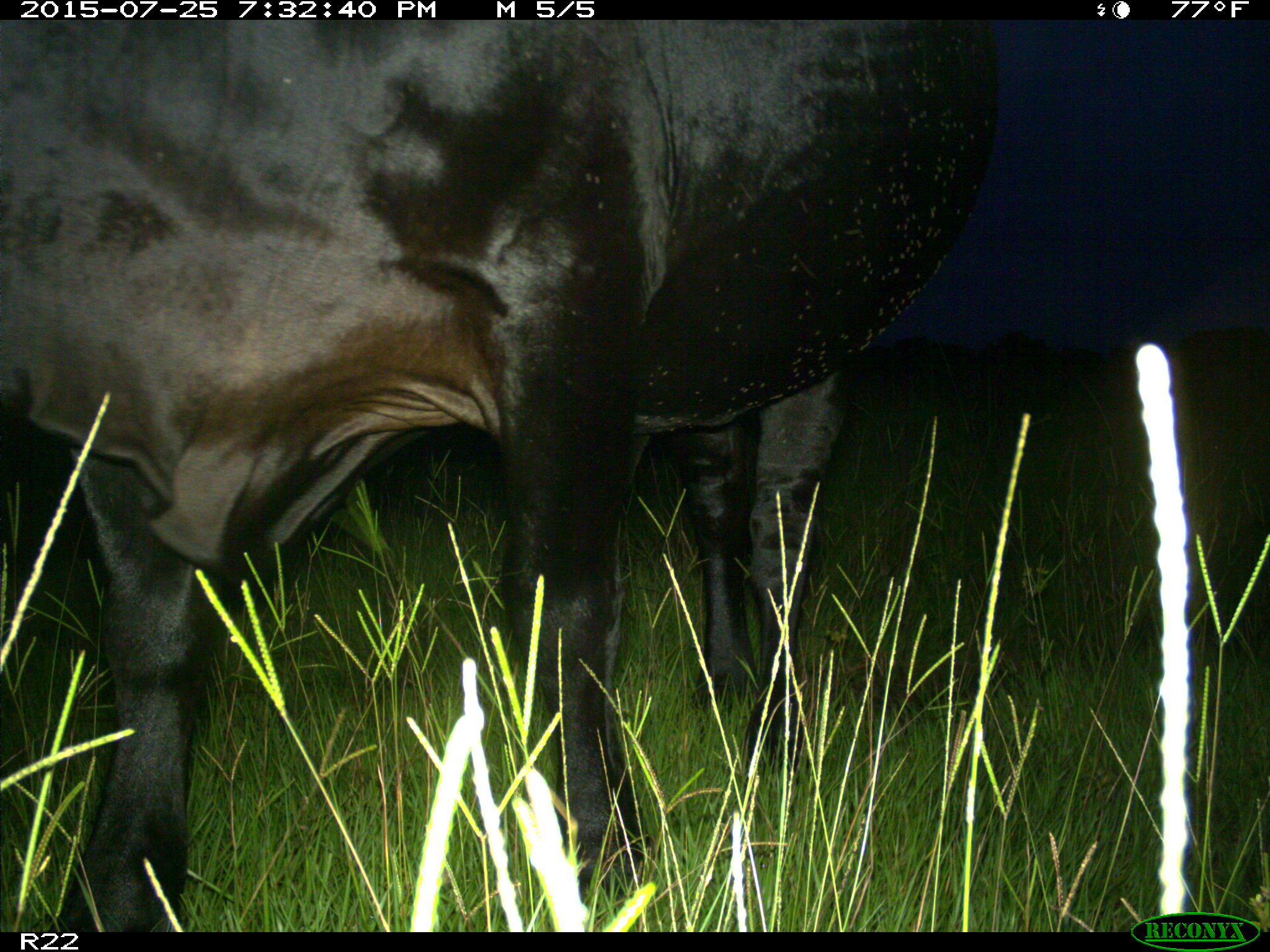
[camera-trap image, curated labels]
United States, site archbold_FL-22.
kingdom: Animalia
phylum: Chordata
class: Mammalia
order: Artiodactyla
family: Bovidae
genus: Bos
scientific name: Bos taurus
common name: domestic cow